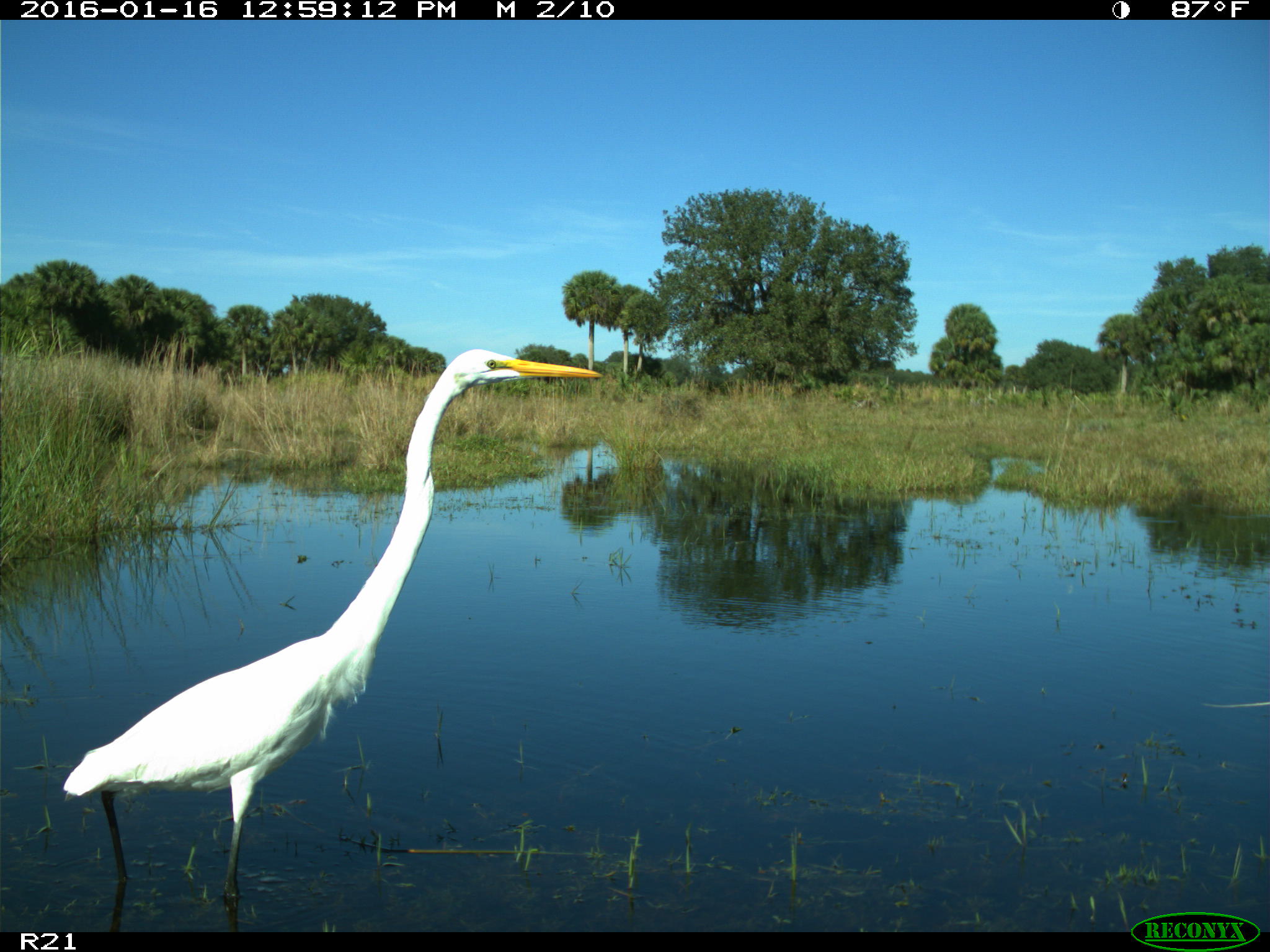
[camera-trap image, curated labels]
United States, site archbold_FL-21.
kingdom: Animalia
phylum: Chordata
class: Aves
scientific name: Aves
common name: birds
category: unidentified bird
Unidentified bird (birds) (Aves).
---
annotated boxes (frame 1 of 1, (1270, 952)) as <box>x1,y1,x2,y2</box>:
animal: <box>62,348,606,899</box>